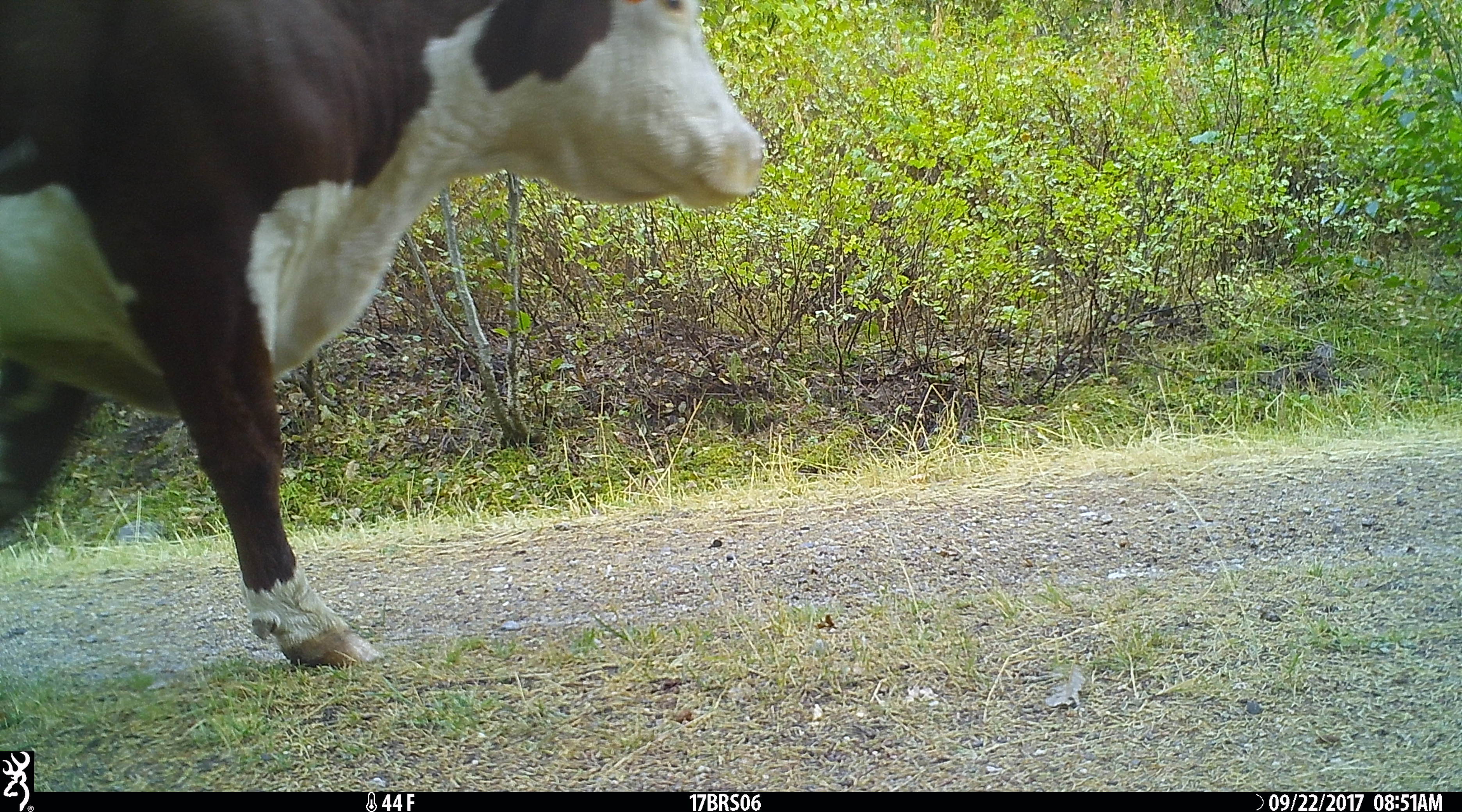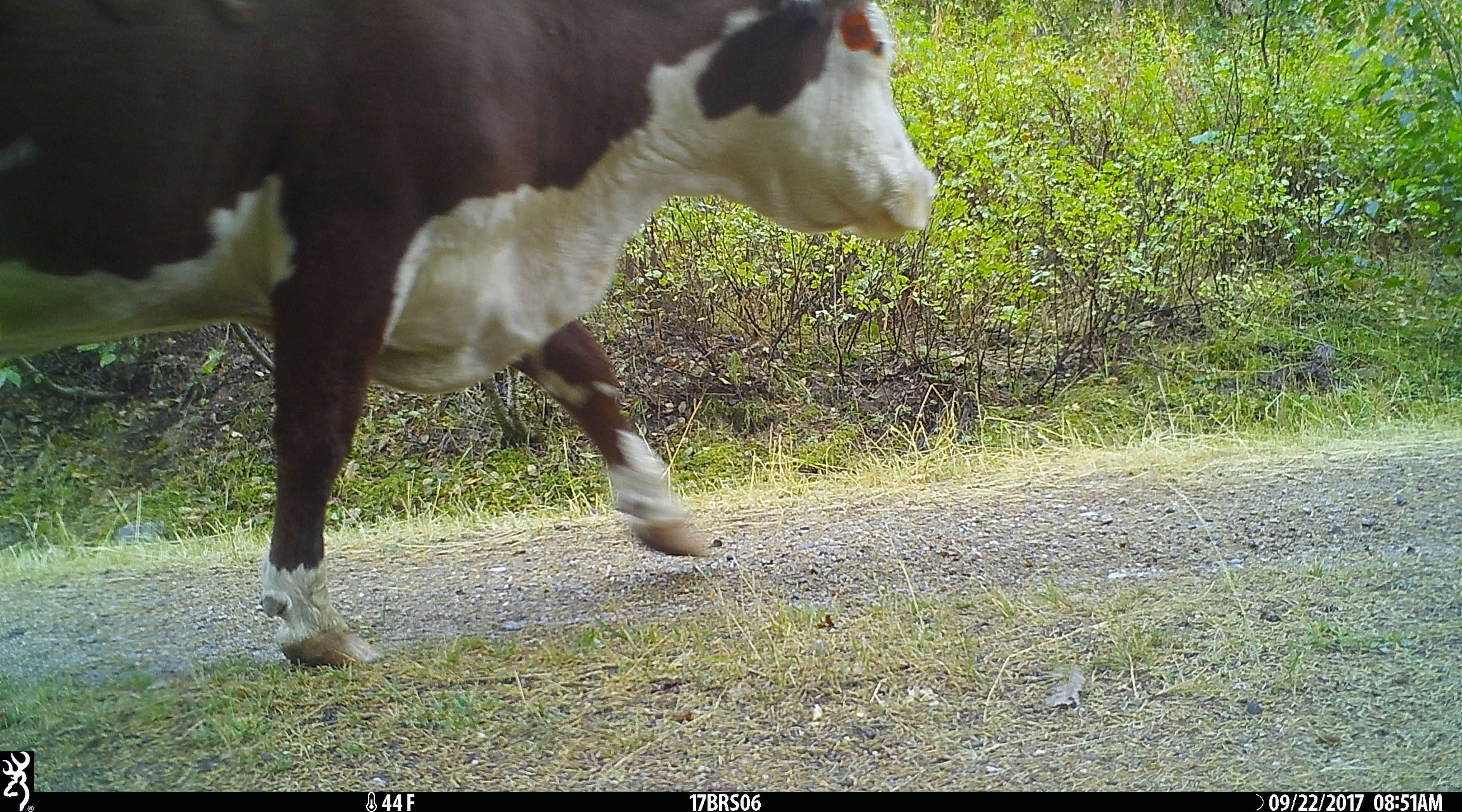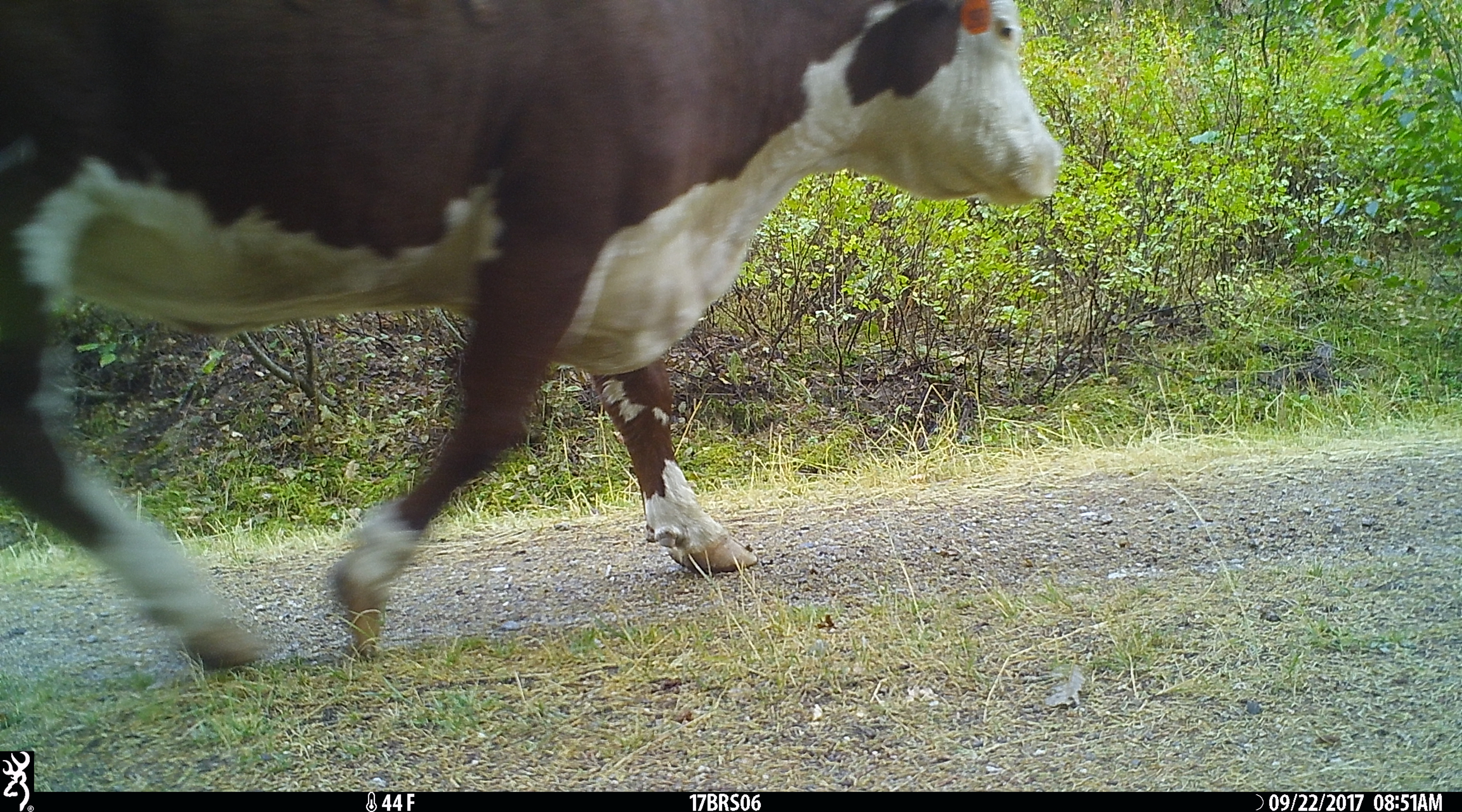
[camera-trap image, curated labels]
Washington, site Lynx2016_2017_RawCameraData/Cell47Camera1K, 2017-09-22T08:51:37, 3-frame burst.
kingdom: Animalia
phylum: Chordata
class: Mammalia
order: Artiodactyla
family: Bovidae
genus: Bos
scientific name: Bos taurus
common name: domestic cattle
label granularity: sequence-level